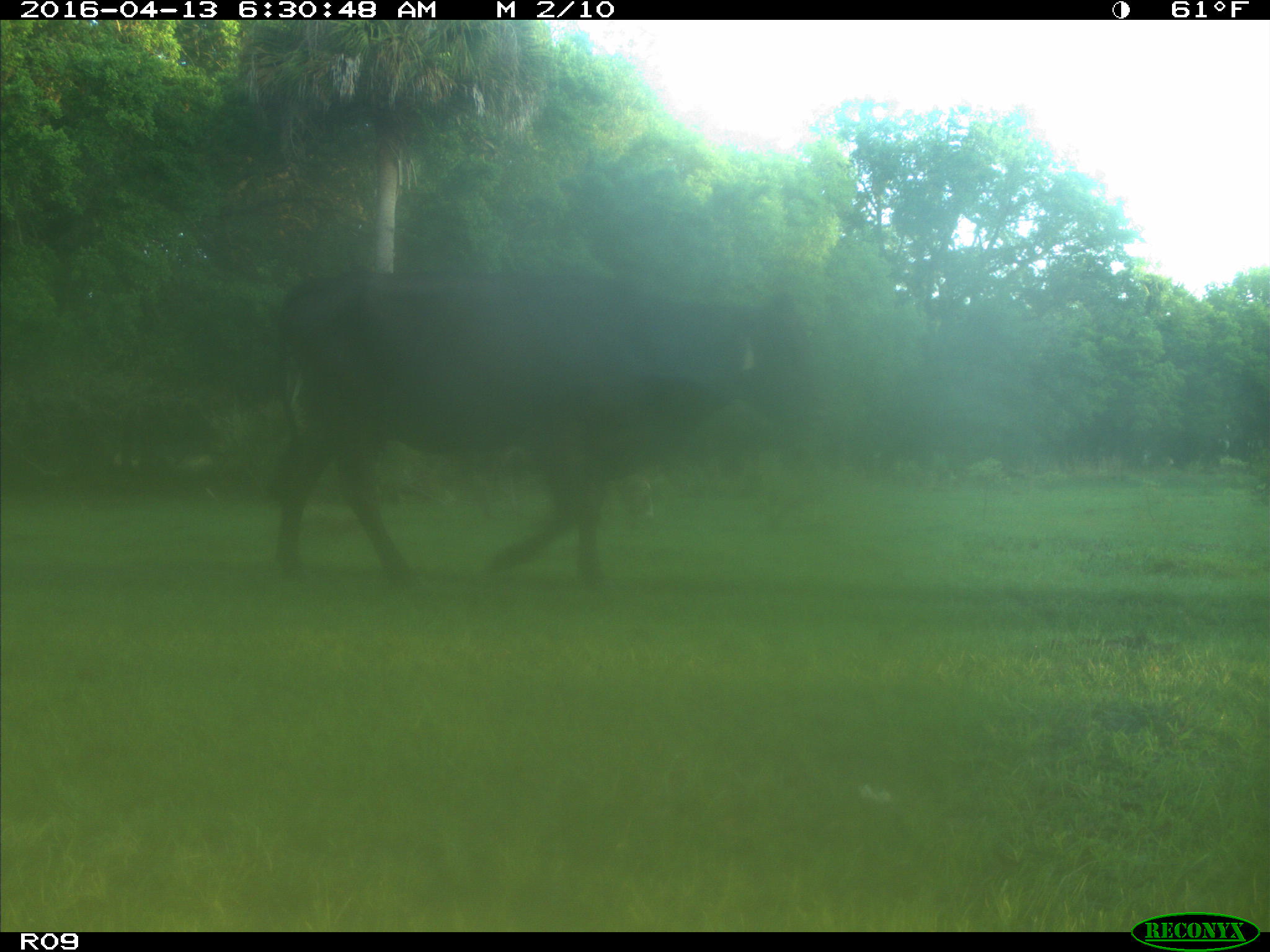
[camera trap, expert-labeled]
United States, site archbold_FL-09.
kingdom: Animalia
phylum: Chordata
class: Mammalia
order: Artiodactyla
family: Bovidae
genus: Bos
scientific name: Bos taurus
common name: domestic cow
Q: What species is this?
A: Bos taurus (domestic cow).